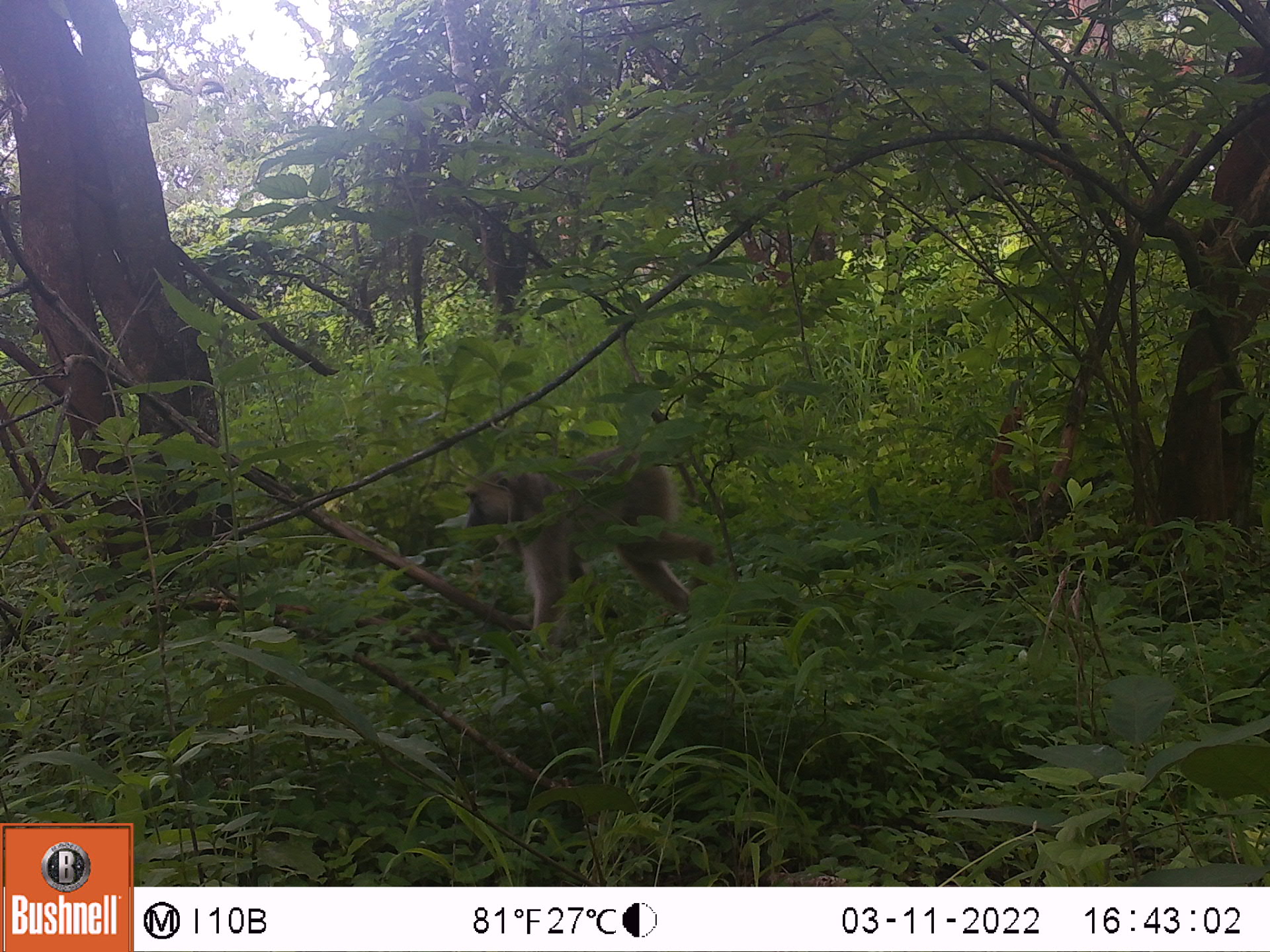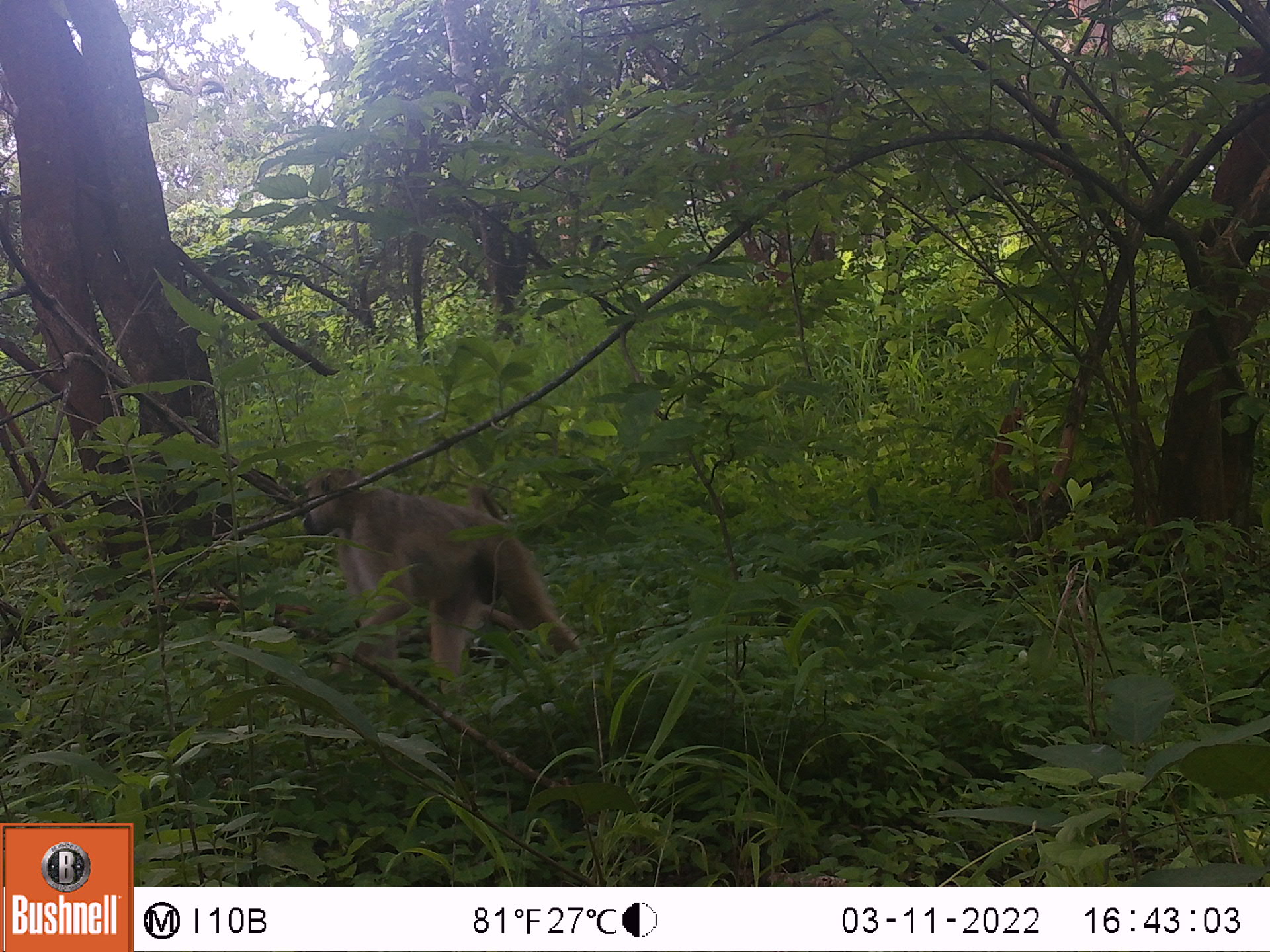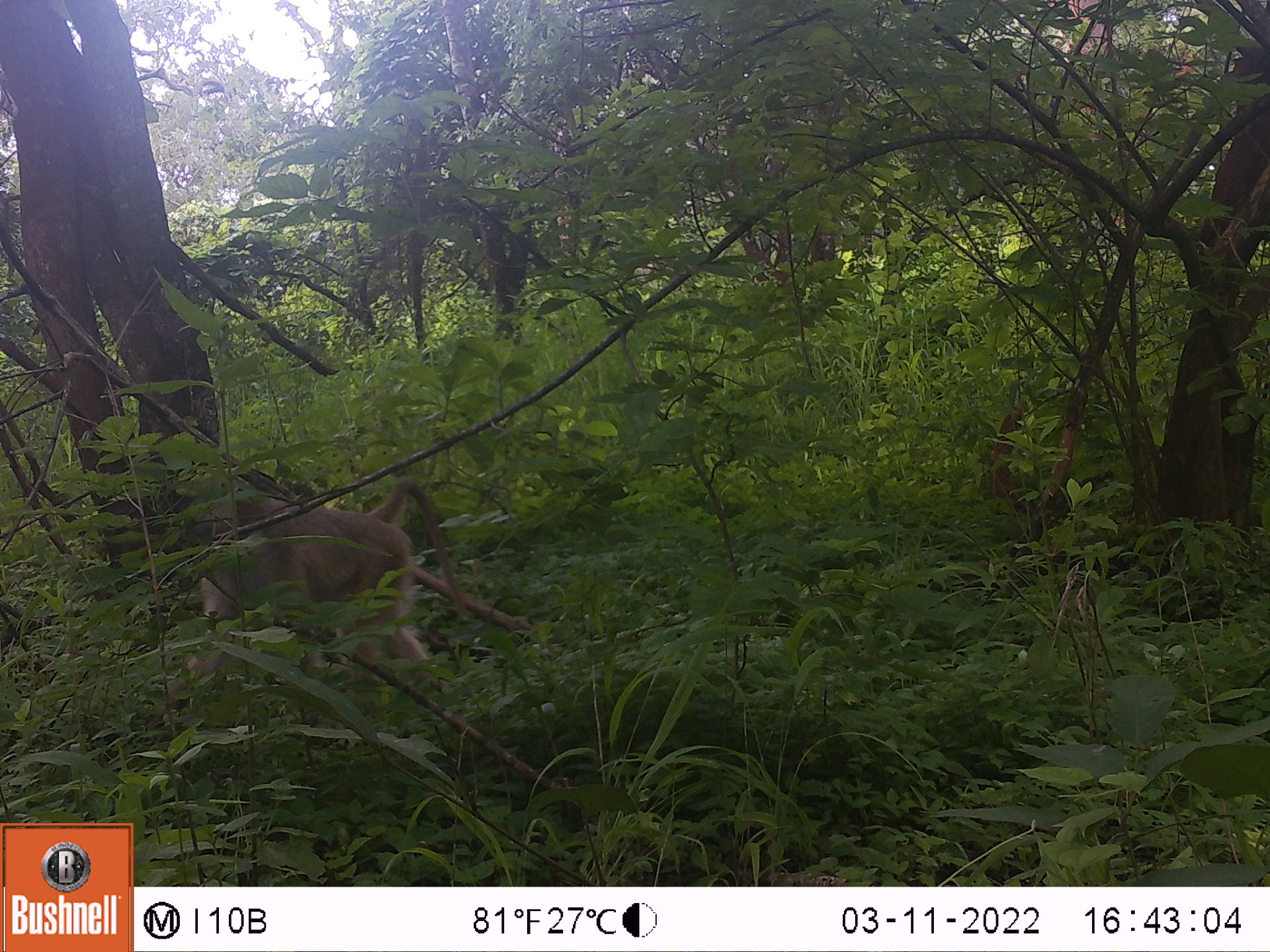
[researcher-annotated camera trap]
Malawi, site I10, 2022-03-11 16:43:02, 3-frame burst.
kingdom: Animalia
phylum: Chordata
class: Mammalia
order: Primates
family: Cercopithecidae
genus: Papio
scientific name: Papio cynocephalus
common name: yellow baboon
Yellow baboon (Papio cynocephalus), count 1.